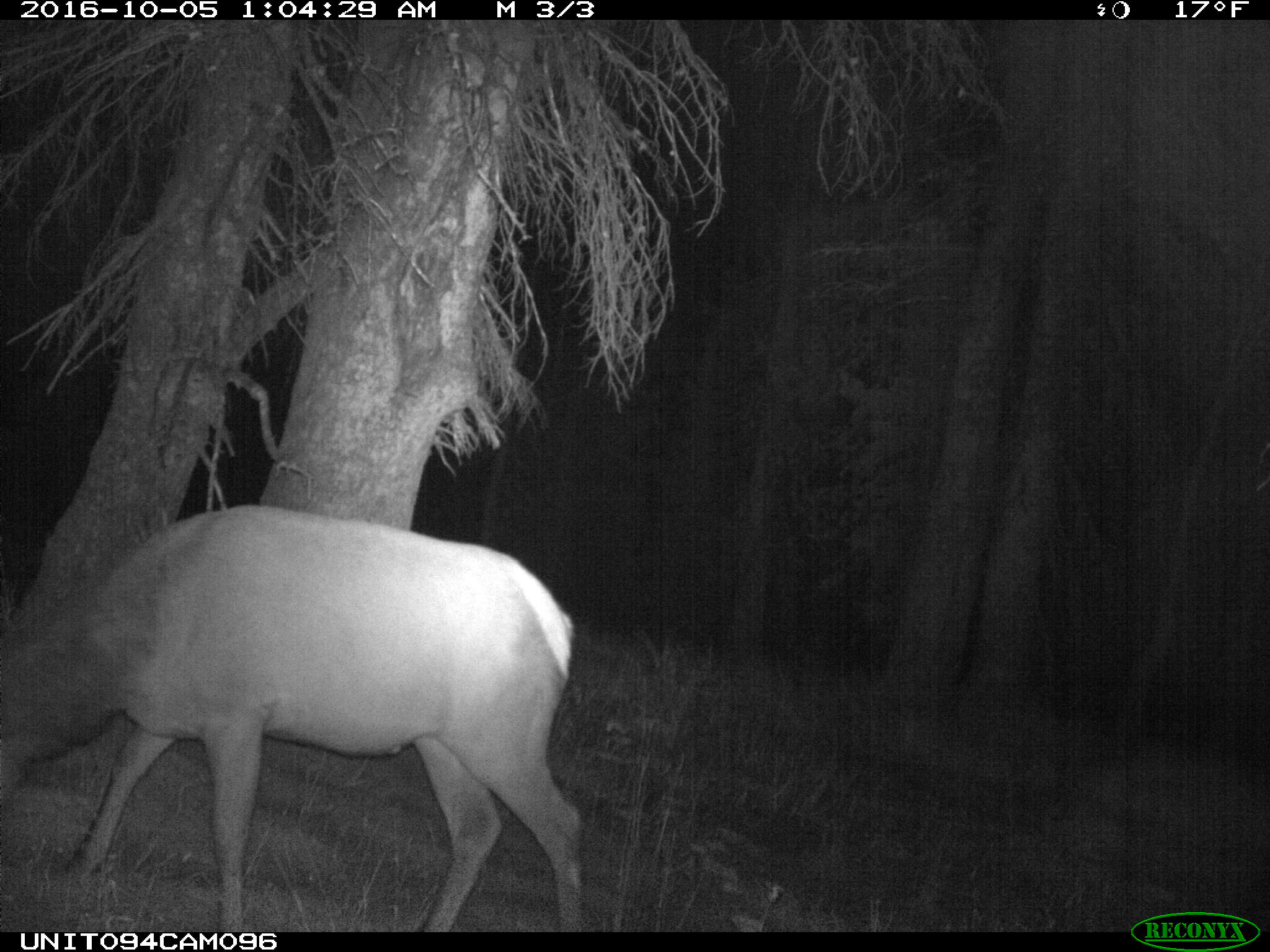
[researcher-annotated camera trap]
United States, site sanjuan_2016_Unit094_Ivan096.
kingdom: Animalia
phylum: Chordata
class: Mammalia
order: Artiodactyla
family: Cervidae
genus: Cervus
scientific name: Cervus elaphus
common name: red deer